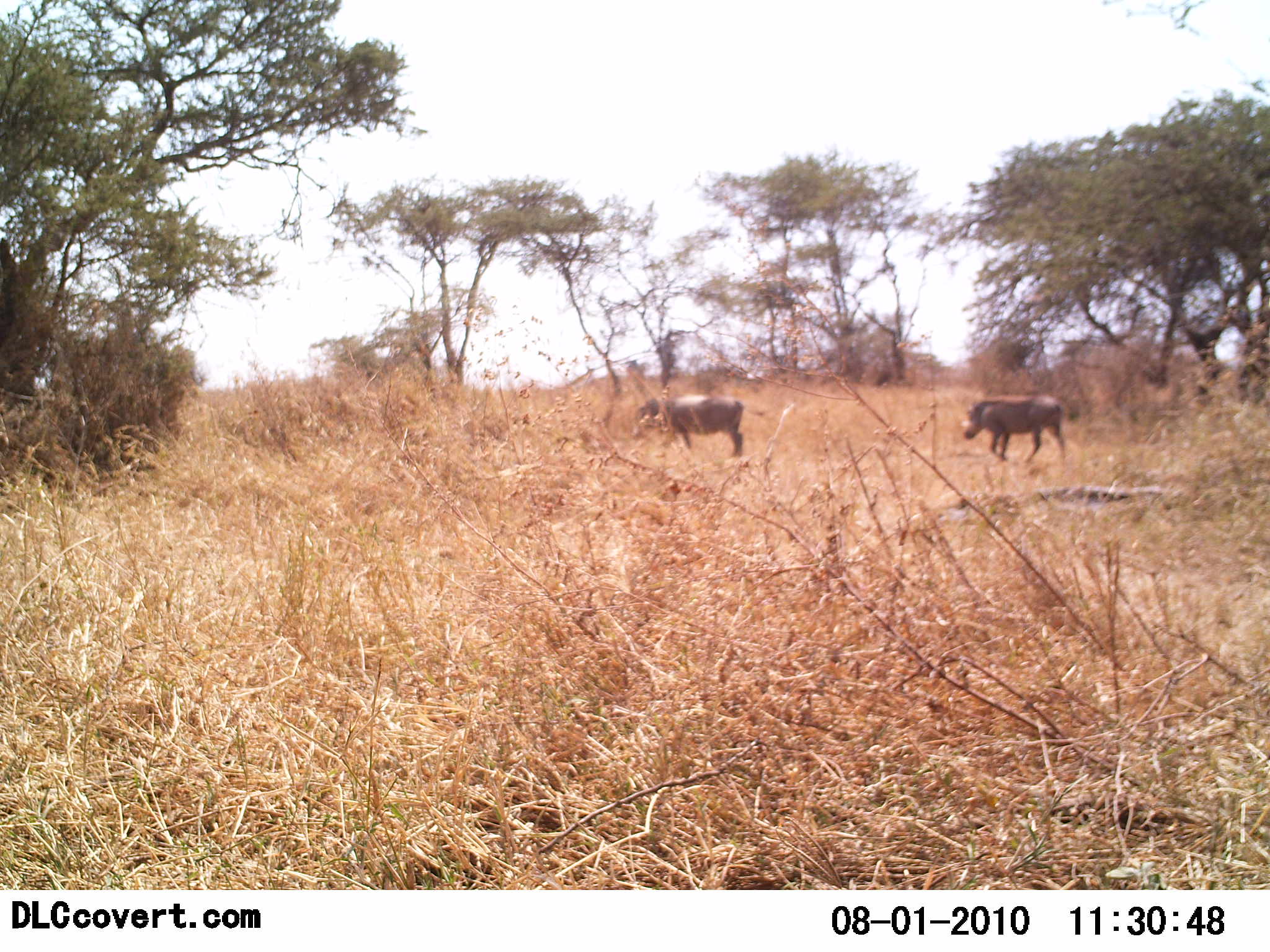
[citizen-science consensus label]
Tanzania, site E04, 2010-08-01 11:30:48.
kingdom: Animalia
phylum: Chordata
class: Mammalia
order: Artiodactyla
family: Suidae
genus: Phacochoerus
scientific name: Phacochoerus africanus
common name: warthog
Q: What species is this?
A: Warthog (Phacochoerus africanus).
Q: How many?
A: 2.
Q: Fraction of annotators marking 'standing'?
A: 31%.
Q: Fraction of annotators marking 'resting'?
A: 0%.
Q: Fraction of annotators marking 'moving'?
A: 94%.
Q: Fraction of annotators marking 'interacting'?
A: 0%.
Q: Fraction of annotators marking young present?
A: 0%.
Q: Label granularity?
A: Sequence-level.